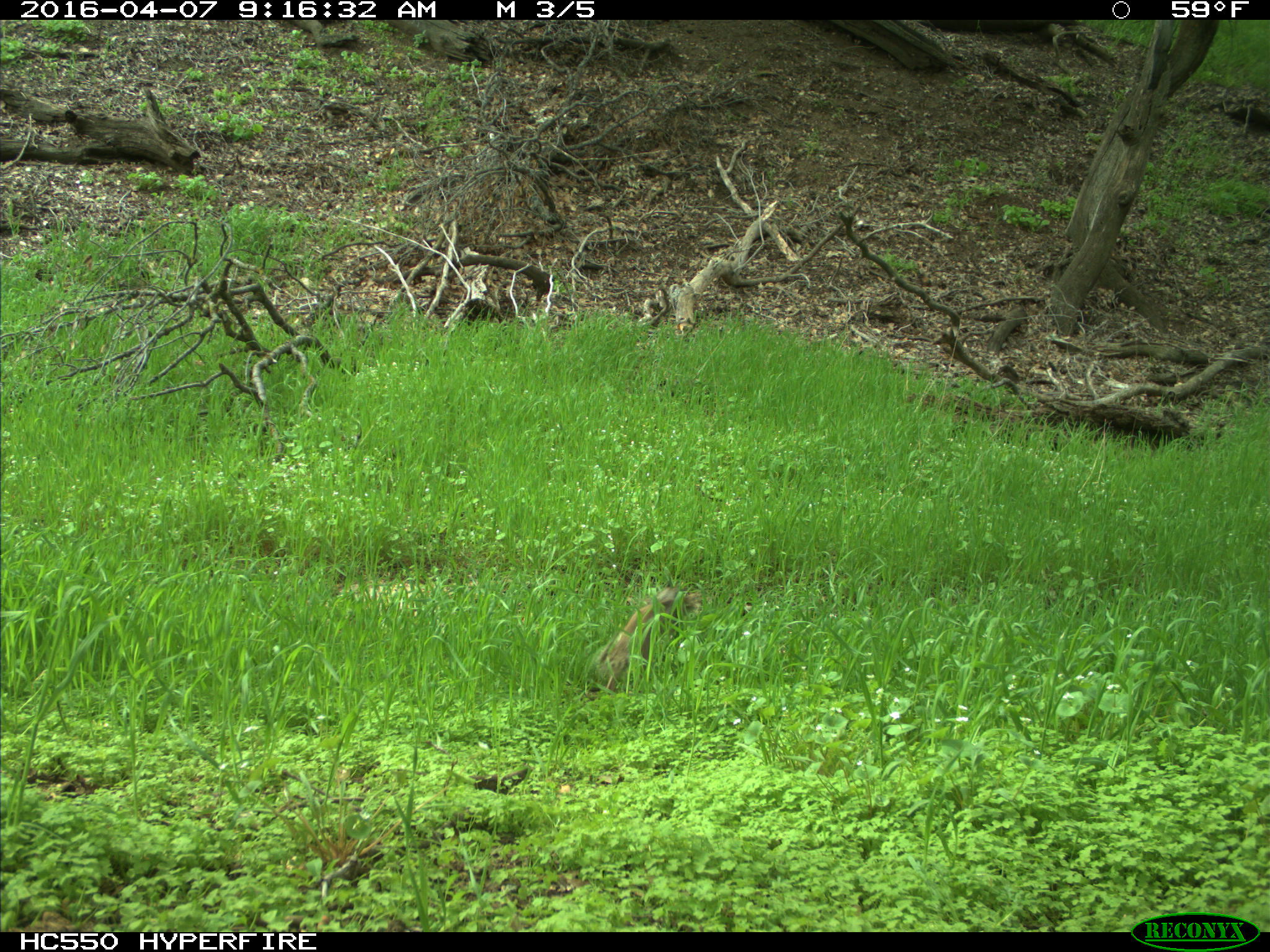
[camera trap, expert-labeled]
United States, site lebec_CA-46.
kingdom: Animalia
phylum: Chordata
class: Mammalia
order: Rodentia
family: Sciuridae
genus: Otospermophilus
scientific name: Otospermophilus beecheyi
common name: california ground squirrel